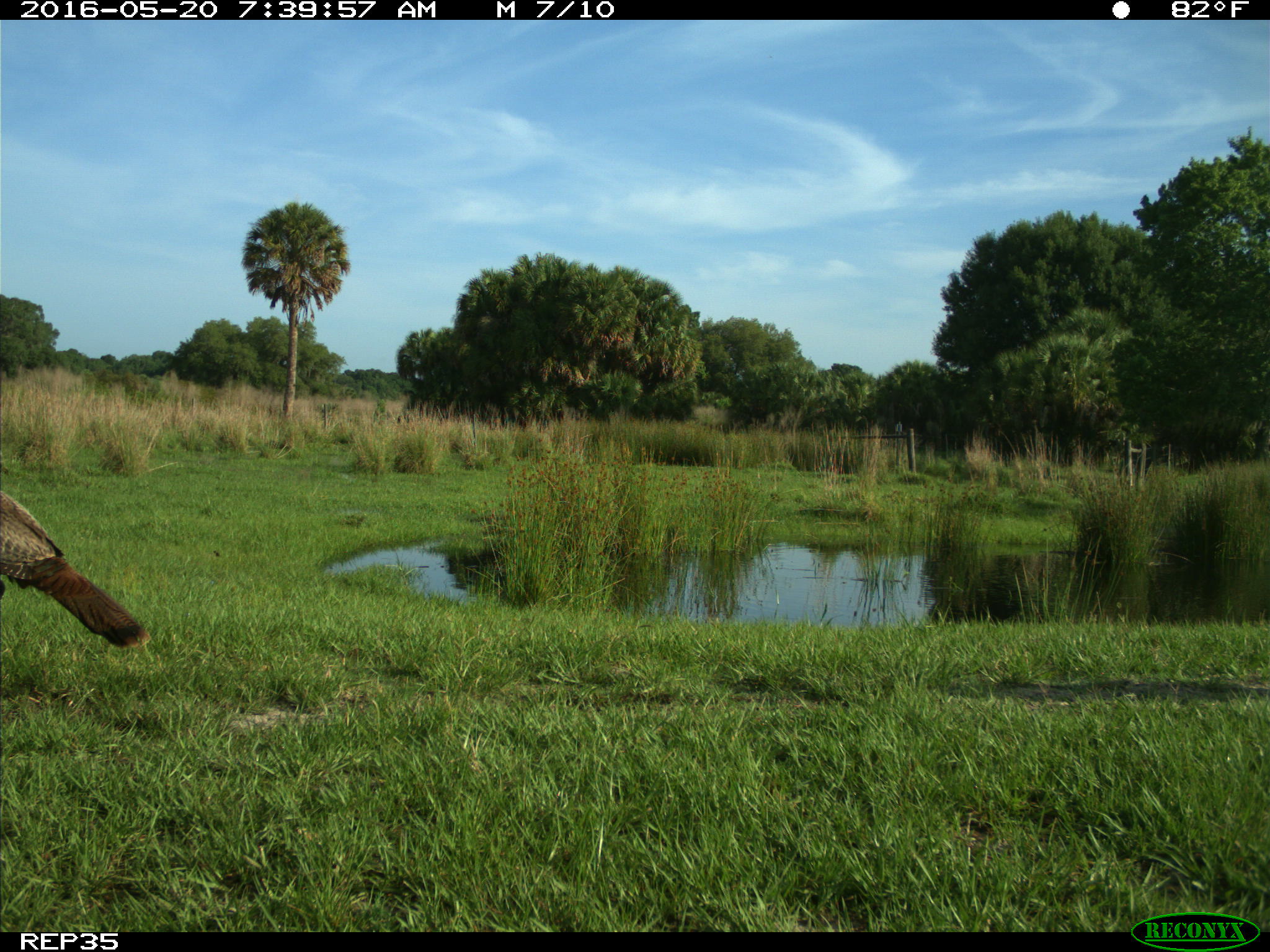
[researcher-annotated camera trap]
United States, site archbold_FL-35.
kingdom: Animalia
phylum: Chordata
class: Aves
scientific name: Aves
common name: birds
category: unidentified bird